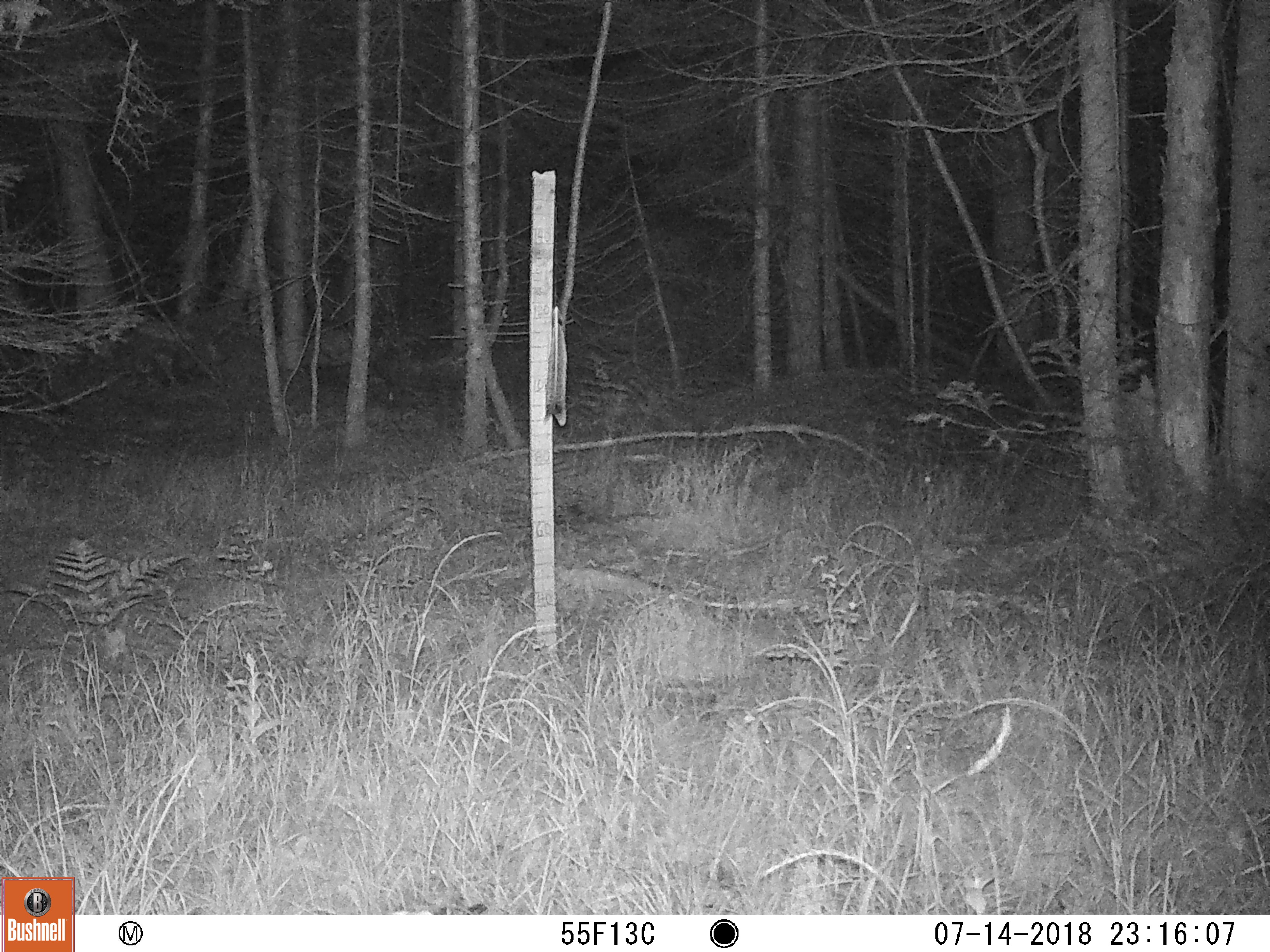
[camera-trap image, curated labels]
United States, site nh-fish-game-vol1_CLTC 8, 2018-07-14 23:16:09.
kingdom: Animalia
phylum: Chordata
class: Mammalia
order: Lagomorpha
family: Leporidae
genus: Lepus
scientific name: Lepus americanus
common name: snowshoe hare